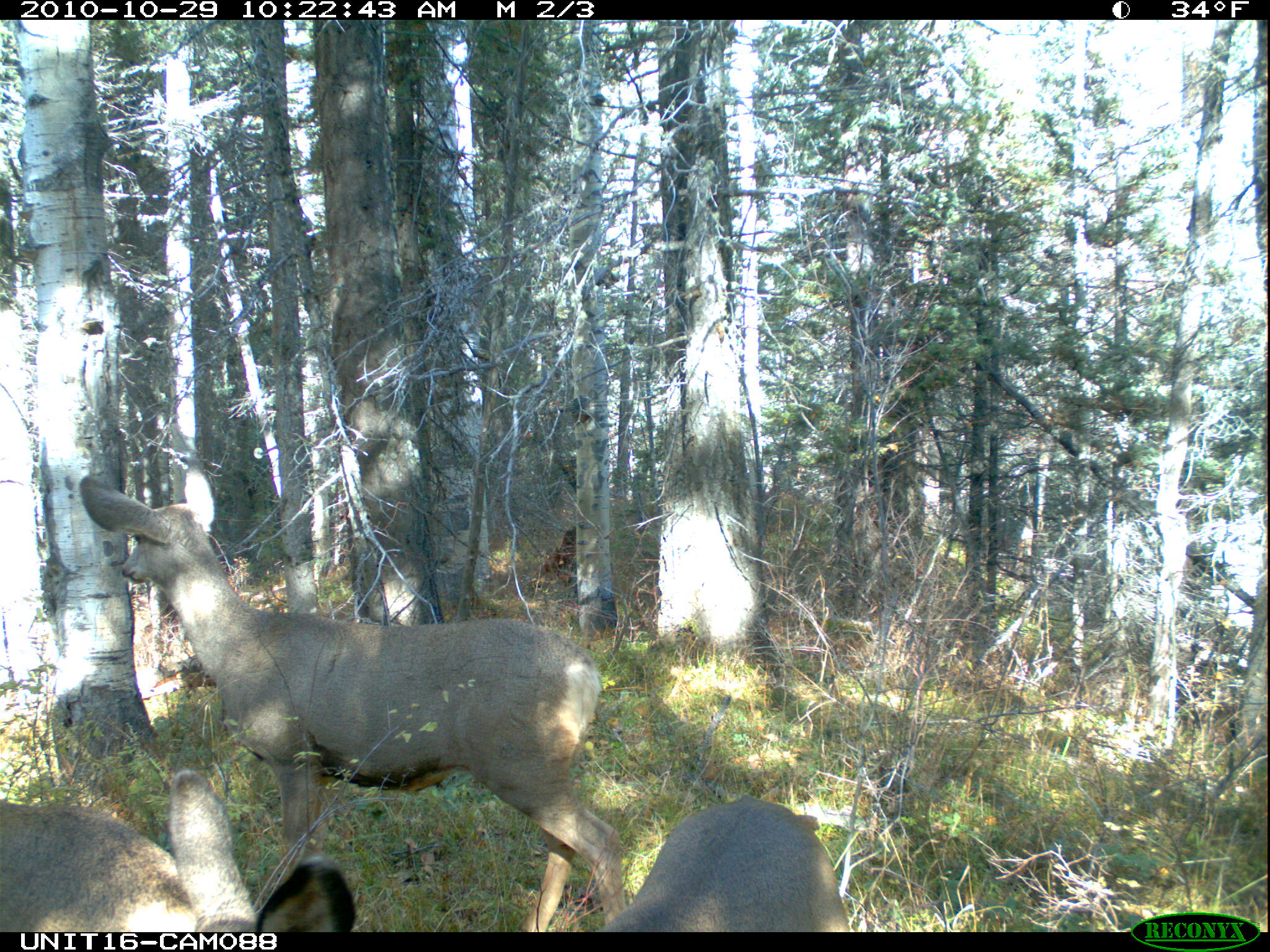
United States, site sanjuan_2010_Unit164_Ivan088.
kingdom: Animalia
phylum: Chordata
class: Mammalia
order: Artiodactyla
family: Cervidae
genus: Odocoileus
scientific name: Odocoileus hemionus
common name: mule deer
Odocoileus hemionus (mule deer).